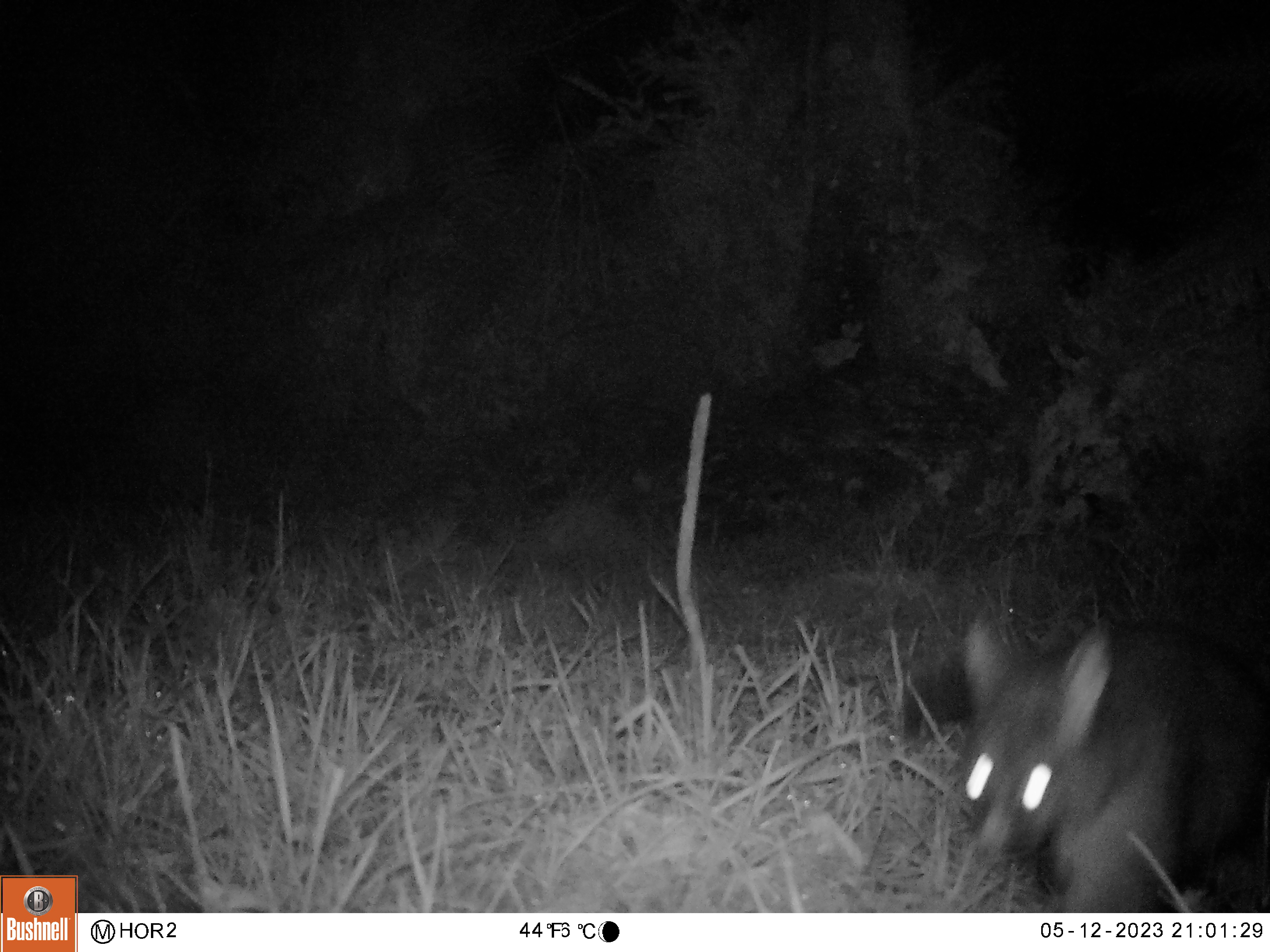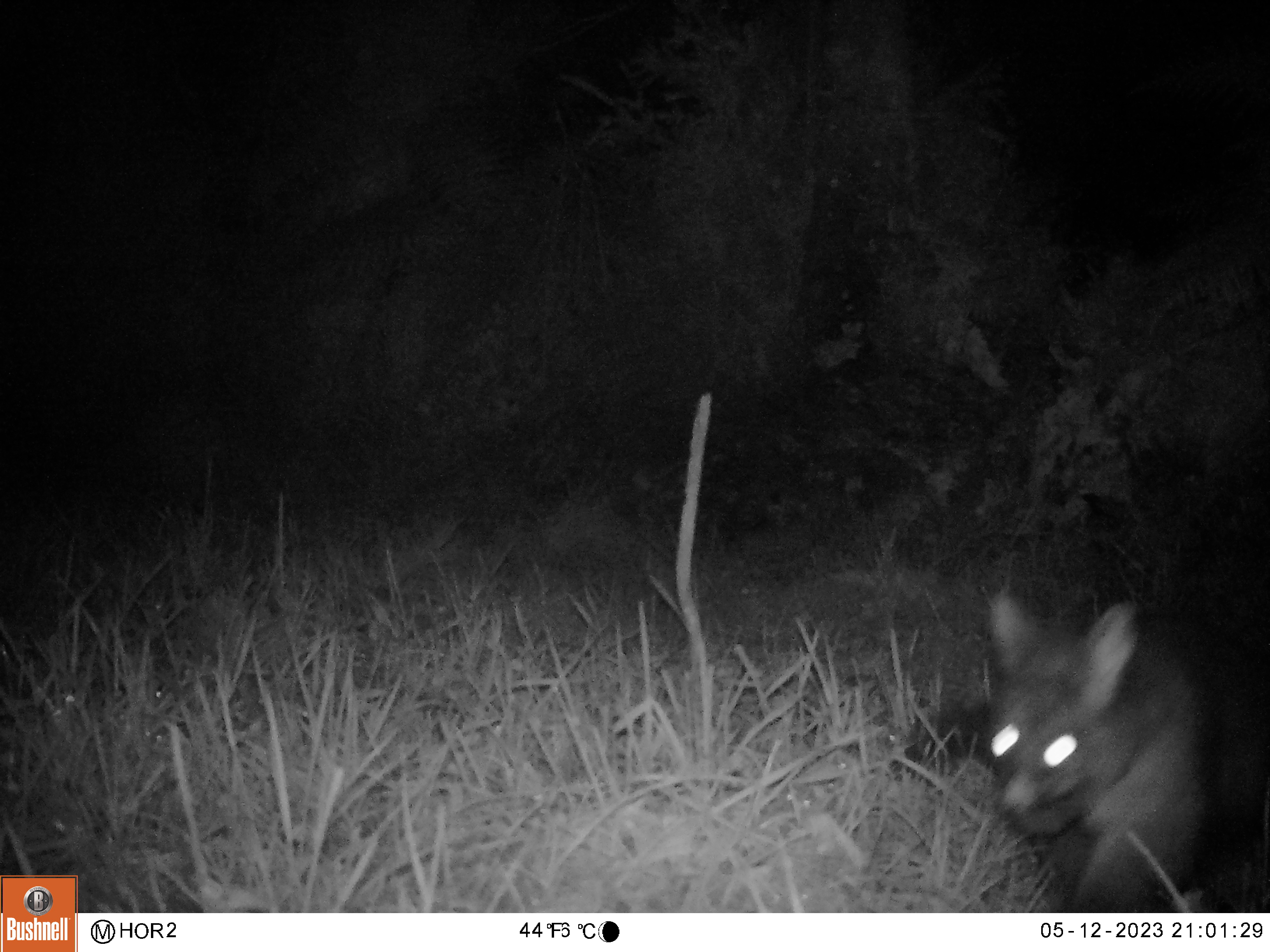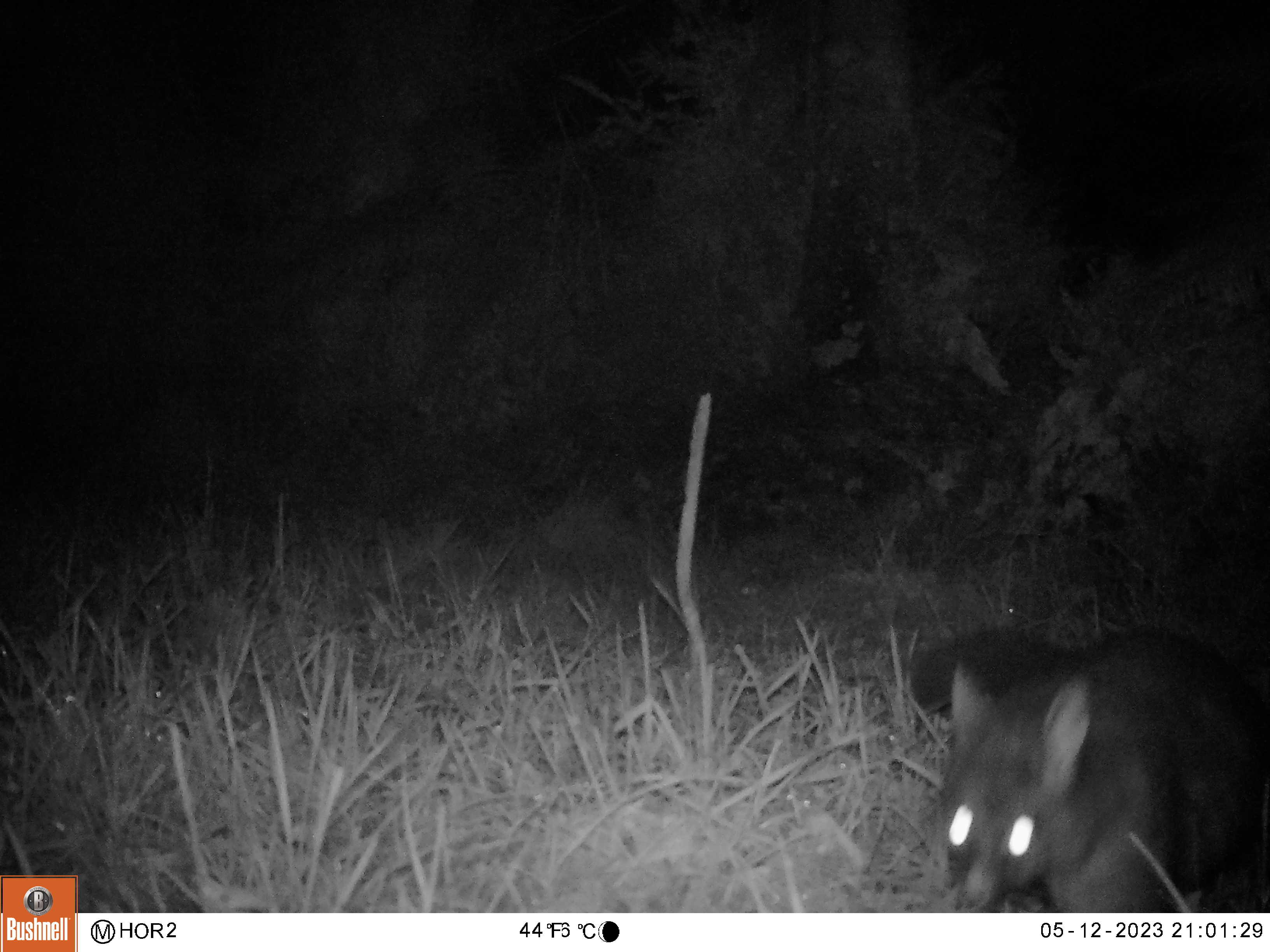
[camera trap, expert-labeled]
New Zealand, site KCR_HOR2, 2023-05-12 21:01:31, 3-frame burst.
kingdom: Animalia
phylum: Chordata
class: Mammalia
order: Diprotodontia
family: Phalangeridae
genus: Trichosurus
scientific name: Trichosurus vulpecula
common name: common brushtail possum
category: possum